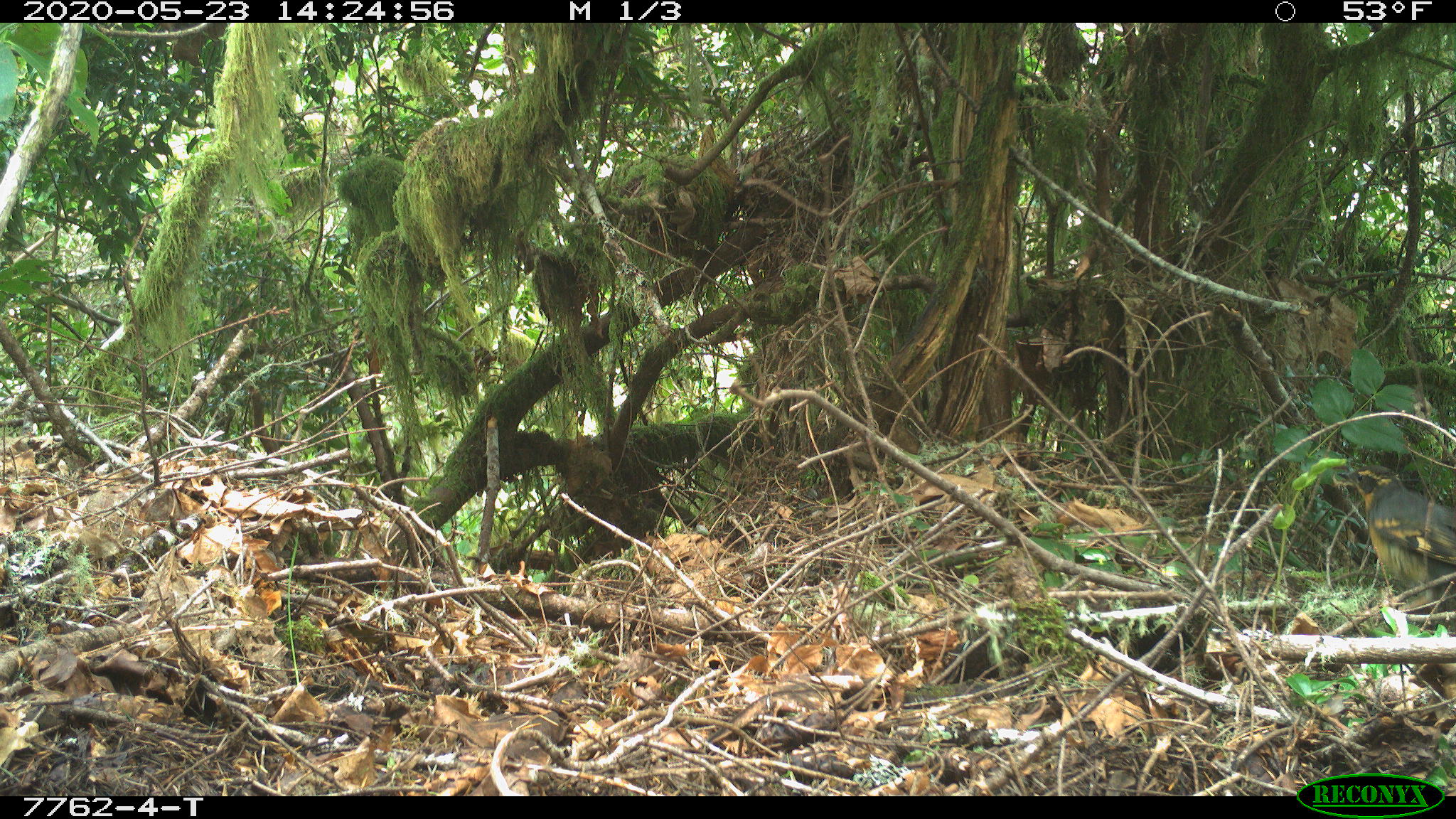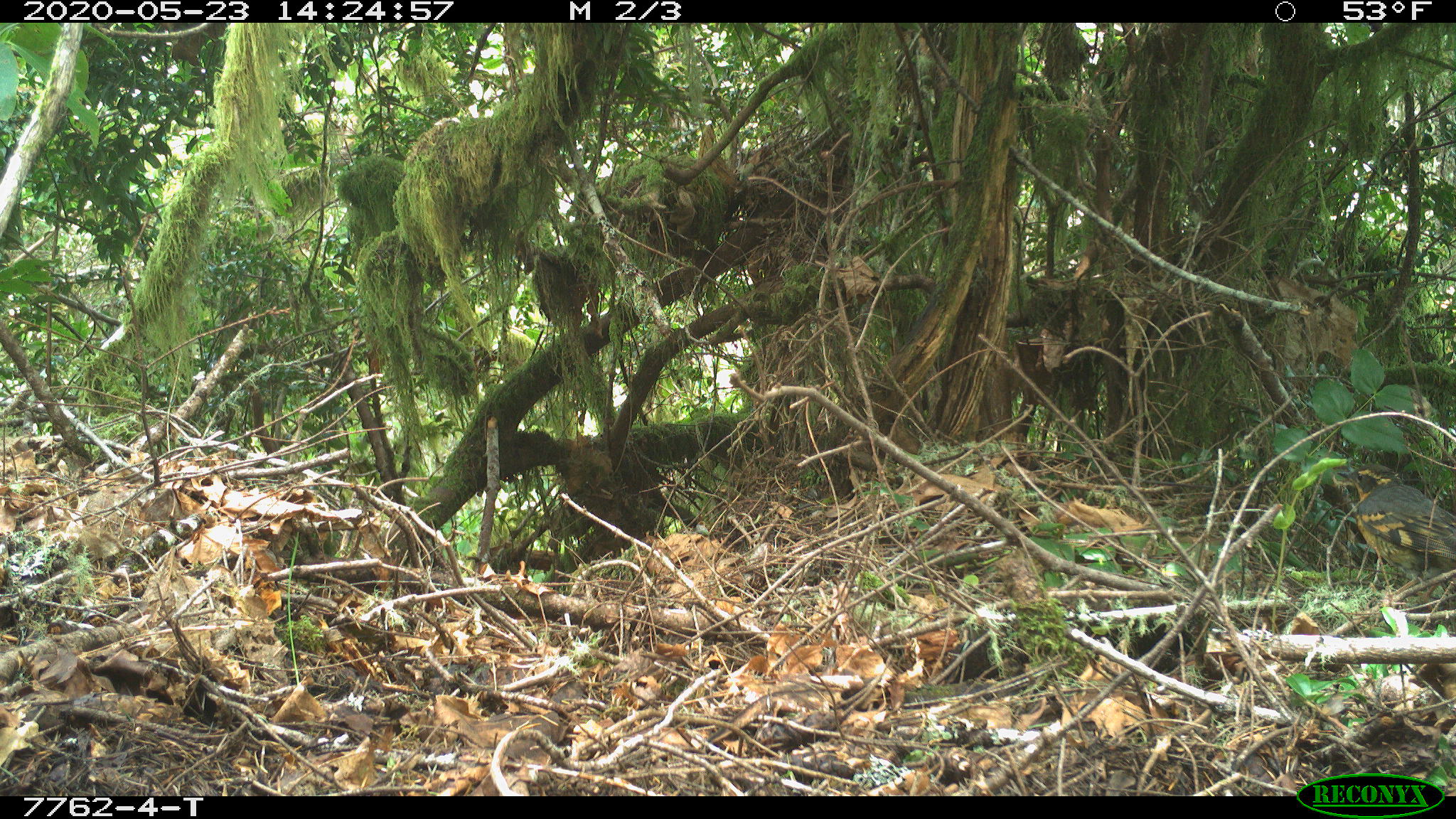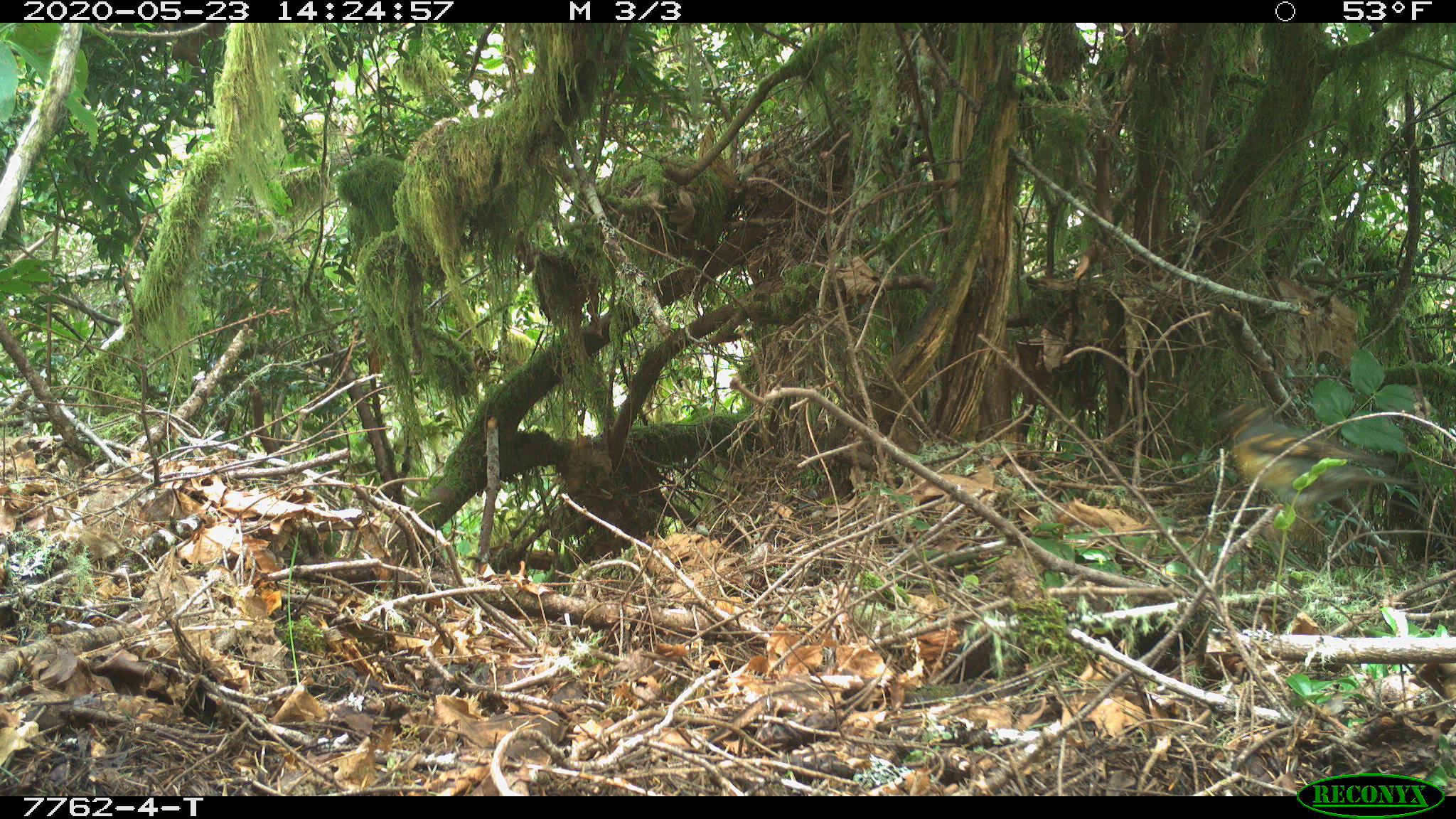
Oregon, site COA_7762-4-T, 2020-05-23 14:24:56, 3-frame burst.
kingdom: Animalia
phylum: Chordata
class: Aves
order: Passeriformes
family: Turdidae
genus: Ixoreus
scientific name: Ixoreus naevius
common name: varied thrush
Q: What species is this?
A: Varied thrush (Ixoreus naevius).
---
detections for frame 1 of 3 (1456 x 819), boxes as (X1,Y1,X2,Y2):
varied thrush: (1335,461,1452,605)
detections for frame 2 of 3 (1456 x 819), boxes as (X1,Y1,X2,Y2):
varied thrush: (1335,461,1452,587)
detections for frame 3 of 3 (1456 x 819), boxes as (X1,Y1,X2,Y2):
varied thrush: (1218,400,1400,521)